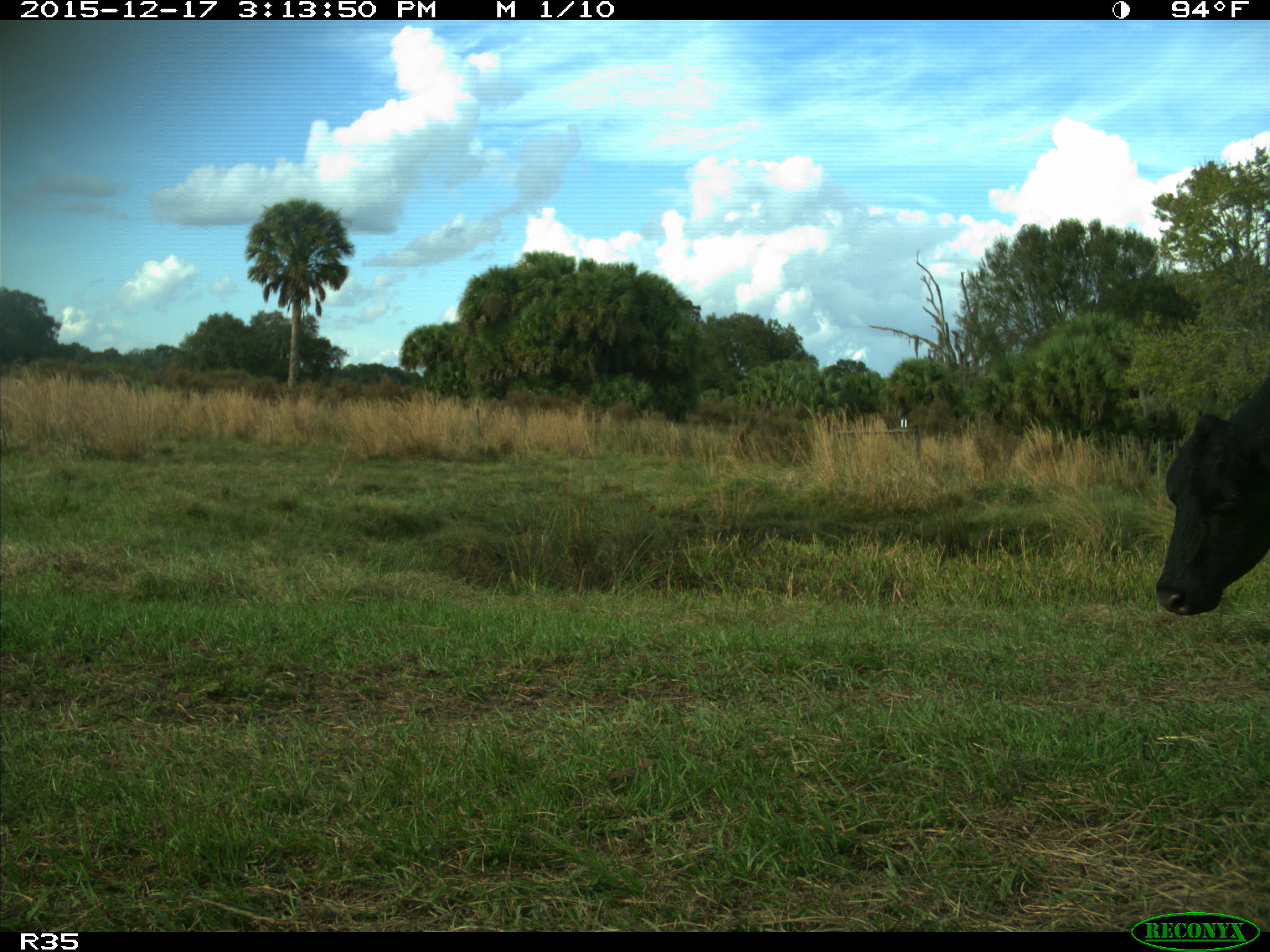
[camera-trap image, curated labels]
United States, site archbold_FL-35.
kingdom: Animalia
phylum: Chordata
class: Mammalia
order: Artiodactyla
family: Bovidae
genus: Bos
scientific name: Bos taurus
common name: domestic cow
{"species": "Bos taurus (domestic cow)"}